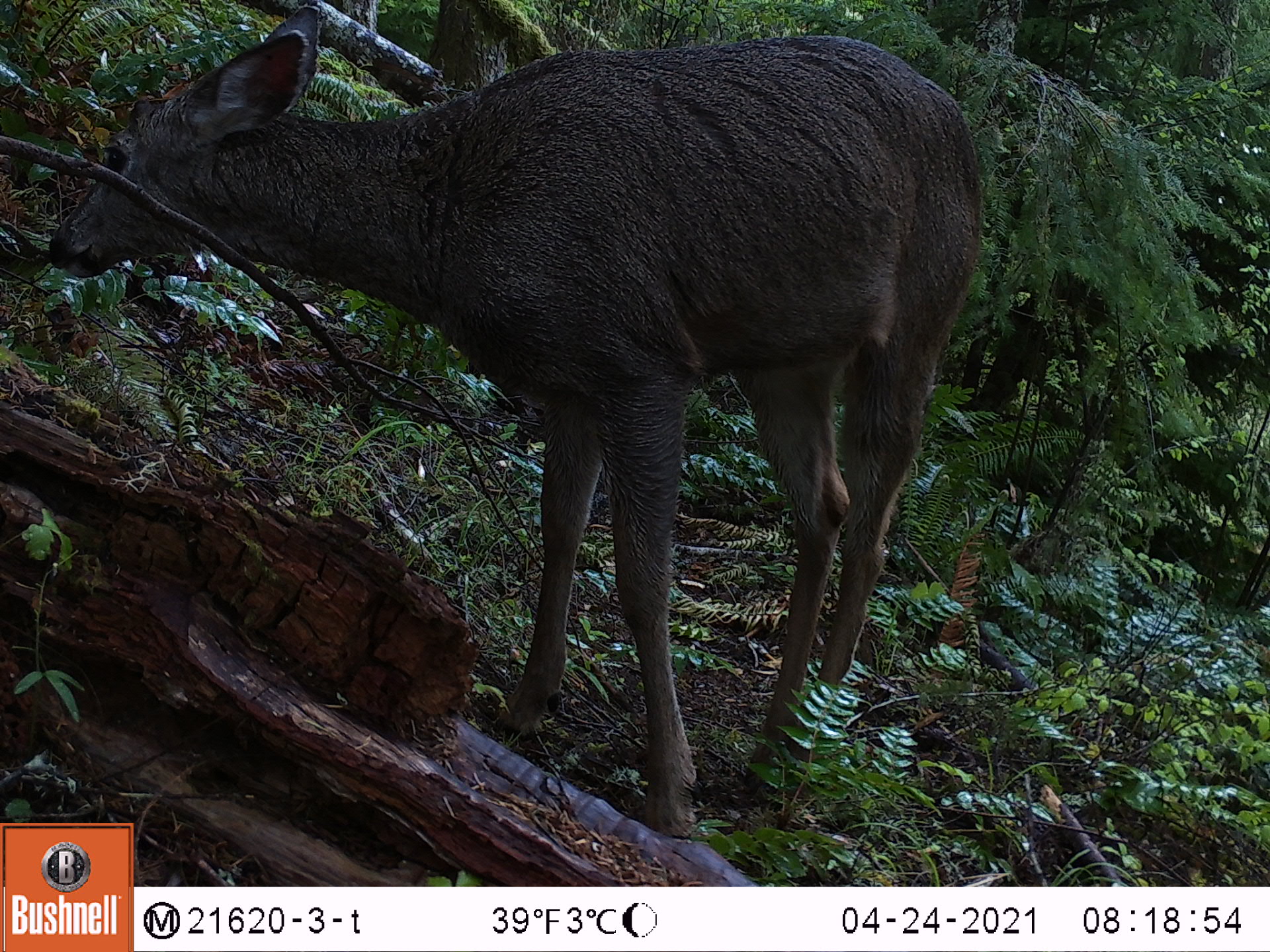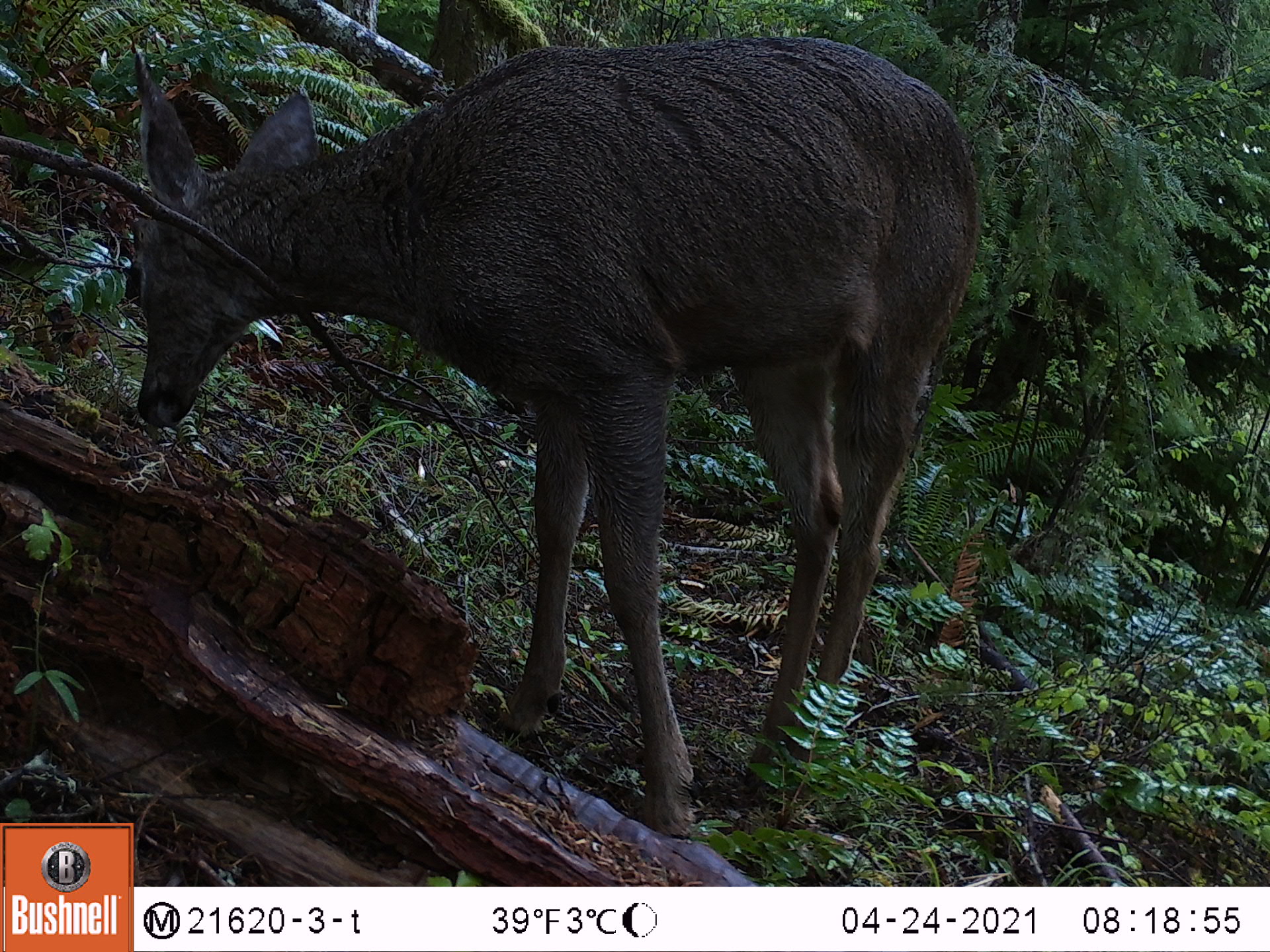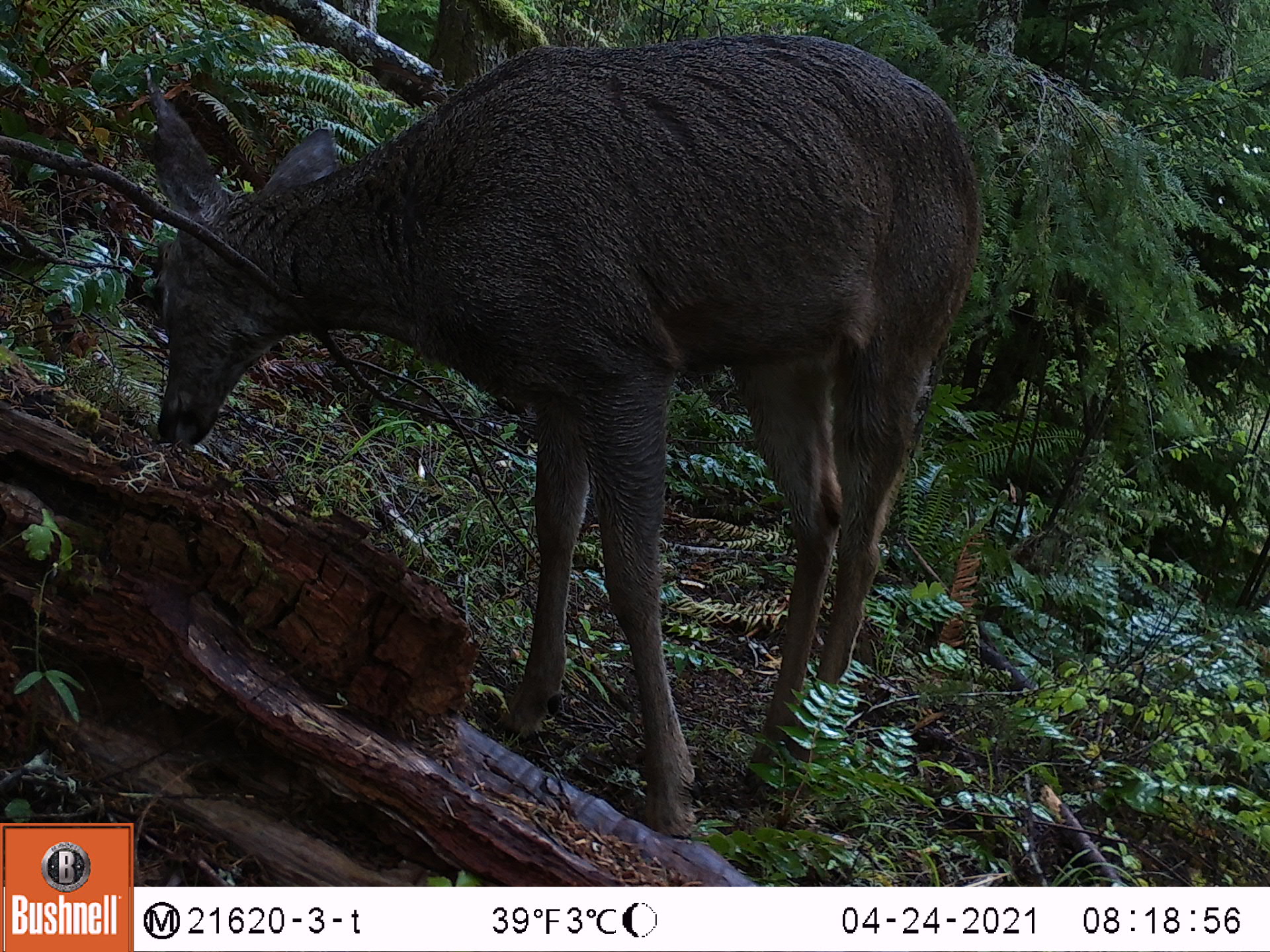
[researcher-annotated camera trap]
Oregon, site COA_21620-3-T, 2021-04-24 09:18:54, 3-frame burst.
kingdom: Animalia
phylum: Chordata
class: Mammalia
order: Artiodactyla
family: Cervidae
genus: Odocoileus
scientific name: Odocoileus hemionus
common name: black-tailed deer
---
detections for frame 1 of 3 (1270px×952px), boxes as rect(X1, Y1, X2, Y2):
black-tailed deer: rect(38, 0, 996, 821)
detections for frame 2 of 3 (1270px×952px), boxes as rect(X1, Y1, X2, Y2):
black-tailed deer: rect(114, 14, 1007, 817)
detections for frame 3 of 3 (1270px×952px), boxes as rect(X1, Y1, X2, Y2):
black-tailed deer: rect(135, 9, 1026, 856)